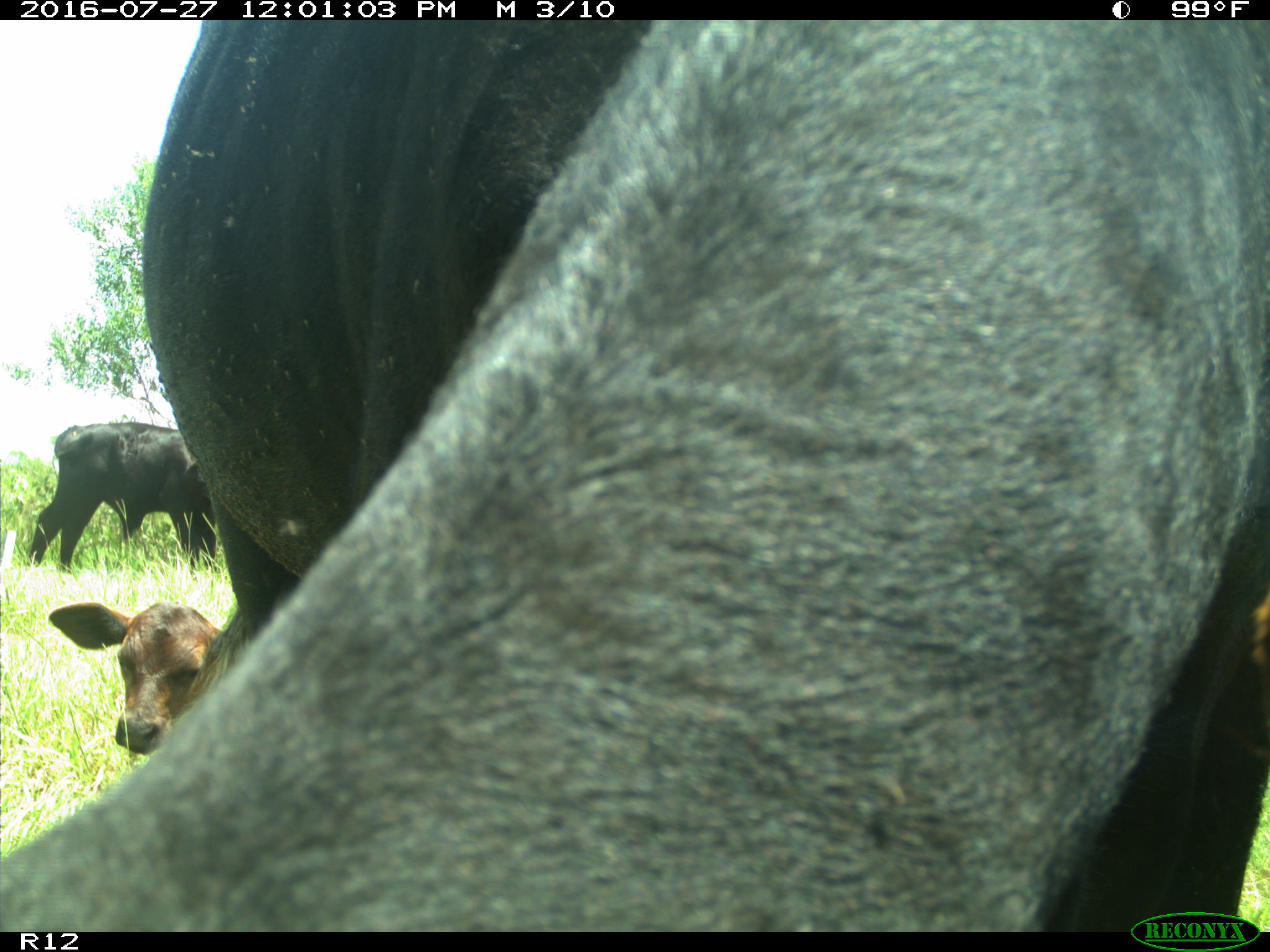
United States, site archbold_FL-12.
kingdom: Animalia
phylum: Chordata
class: Mammalia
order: Artiodactyla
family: Bovidae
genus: Bos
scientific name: Bos taurus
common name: domestic cow